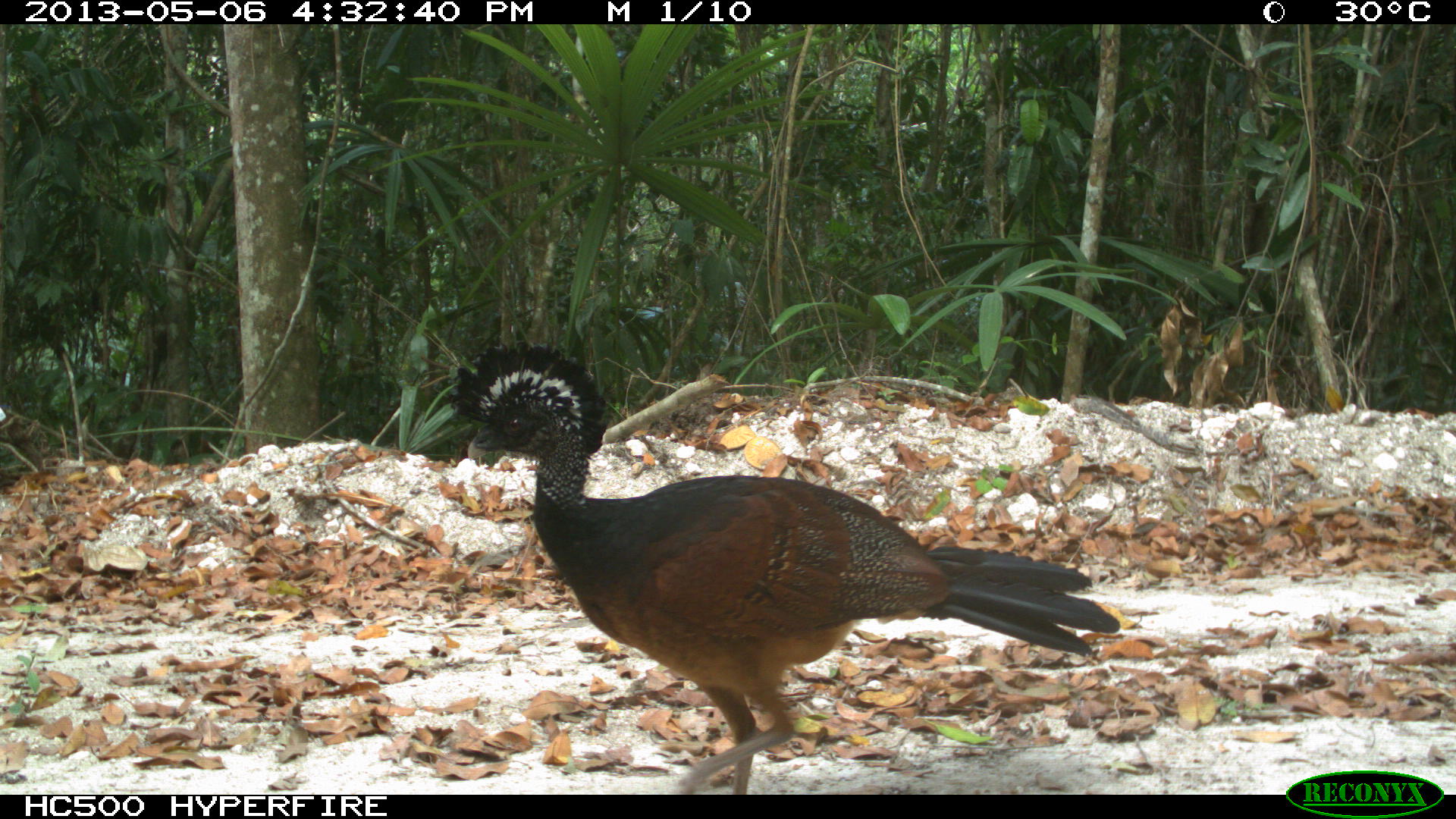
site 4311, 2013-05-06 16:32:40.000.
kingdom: Animalia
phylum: Chordata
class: Aves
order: Galliformes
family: Cracidae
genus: Crax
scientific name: Crax rubra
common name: great curassow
Crax rubra (great curassow), count 1, sex female.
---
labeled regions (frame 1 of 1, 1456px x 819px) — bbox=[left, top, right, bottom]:
crax rubra: bbox=[445, 337, 1119, 795]